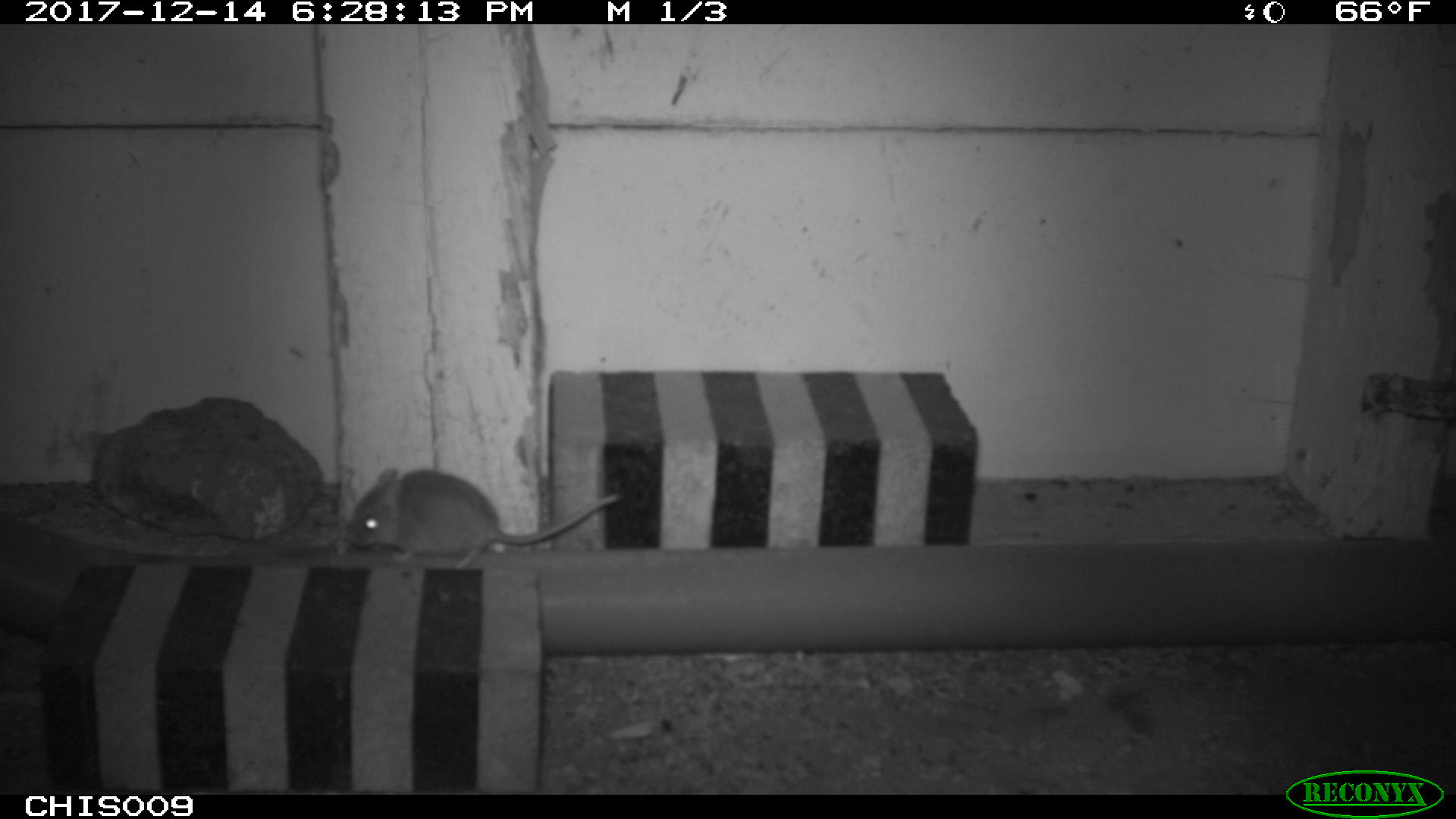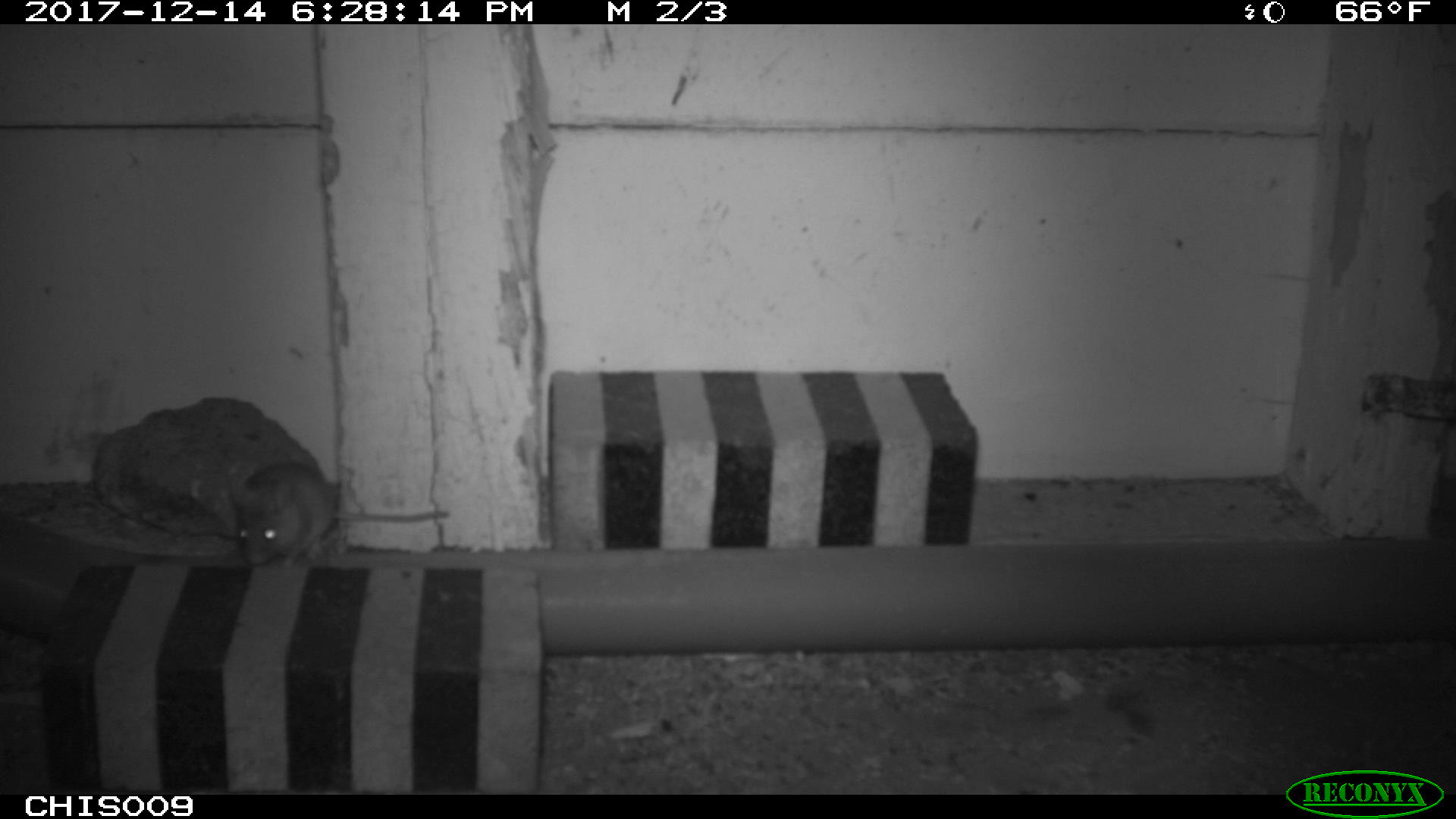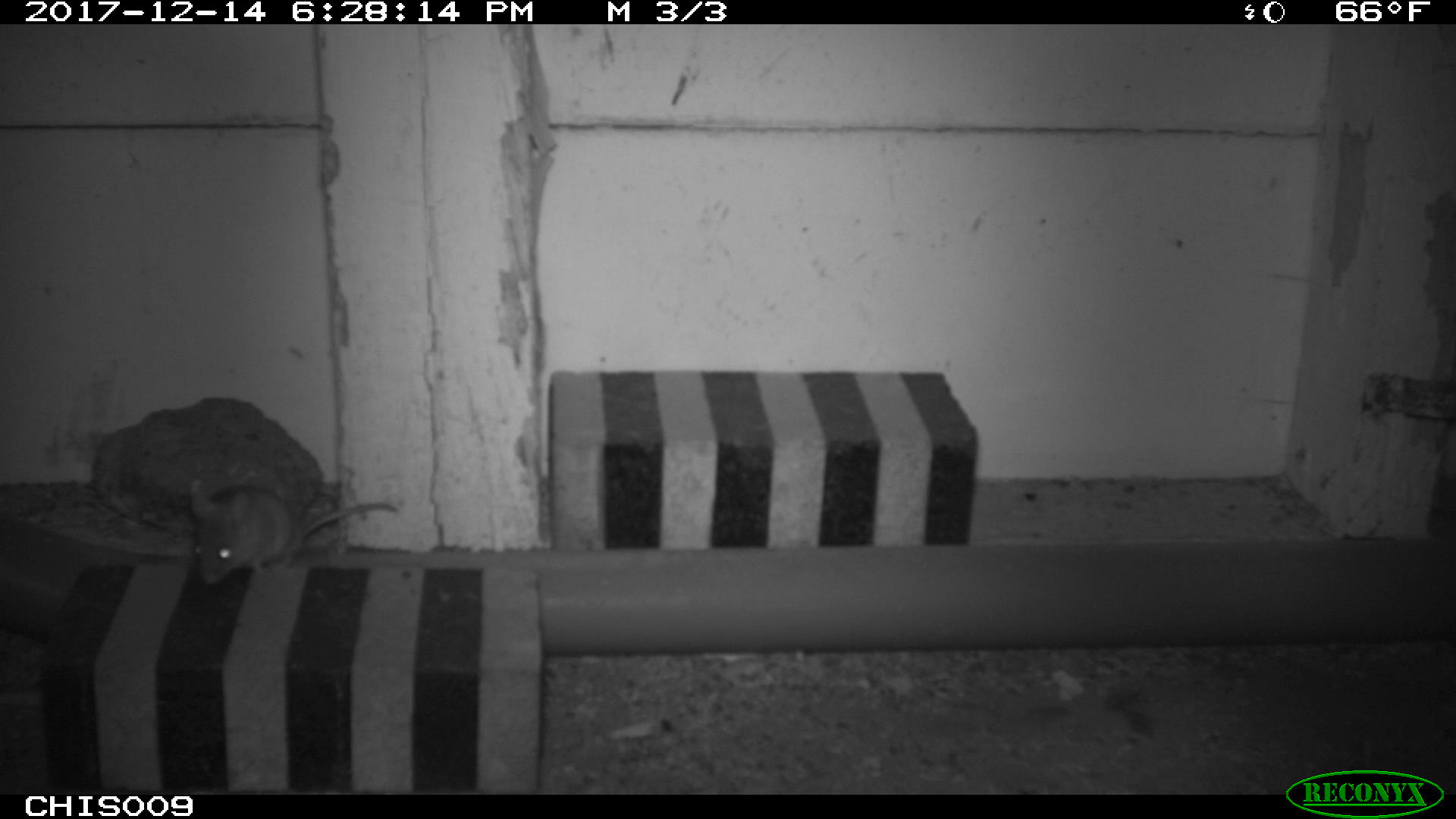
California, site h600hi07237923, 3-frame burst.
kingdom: Animalia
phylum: Chordata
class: Mammalia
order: Rodentia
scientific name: Rodentia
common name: rodent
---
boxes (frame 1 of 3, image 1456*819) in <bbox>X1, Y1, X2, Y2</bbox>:
rodent: <bbox>347, 464, 619, 570</bbox>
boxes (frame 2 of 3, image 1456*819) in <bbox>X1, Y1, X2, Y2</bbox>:
rodent: <bbox>234, 462, 447, 566</bbox>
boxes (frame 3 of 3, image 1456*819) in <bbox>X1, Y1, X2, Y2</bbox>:
rodent: <bbox>190, 478, 399, 585</bbox>